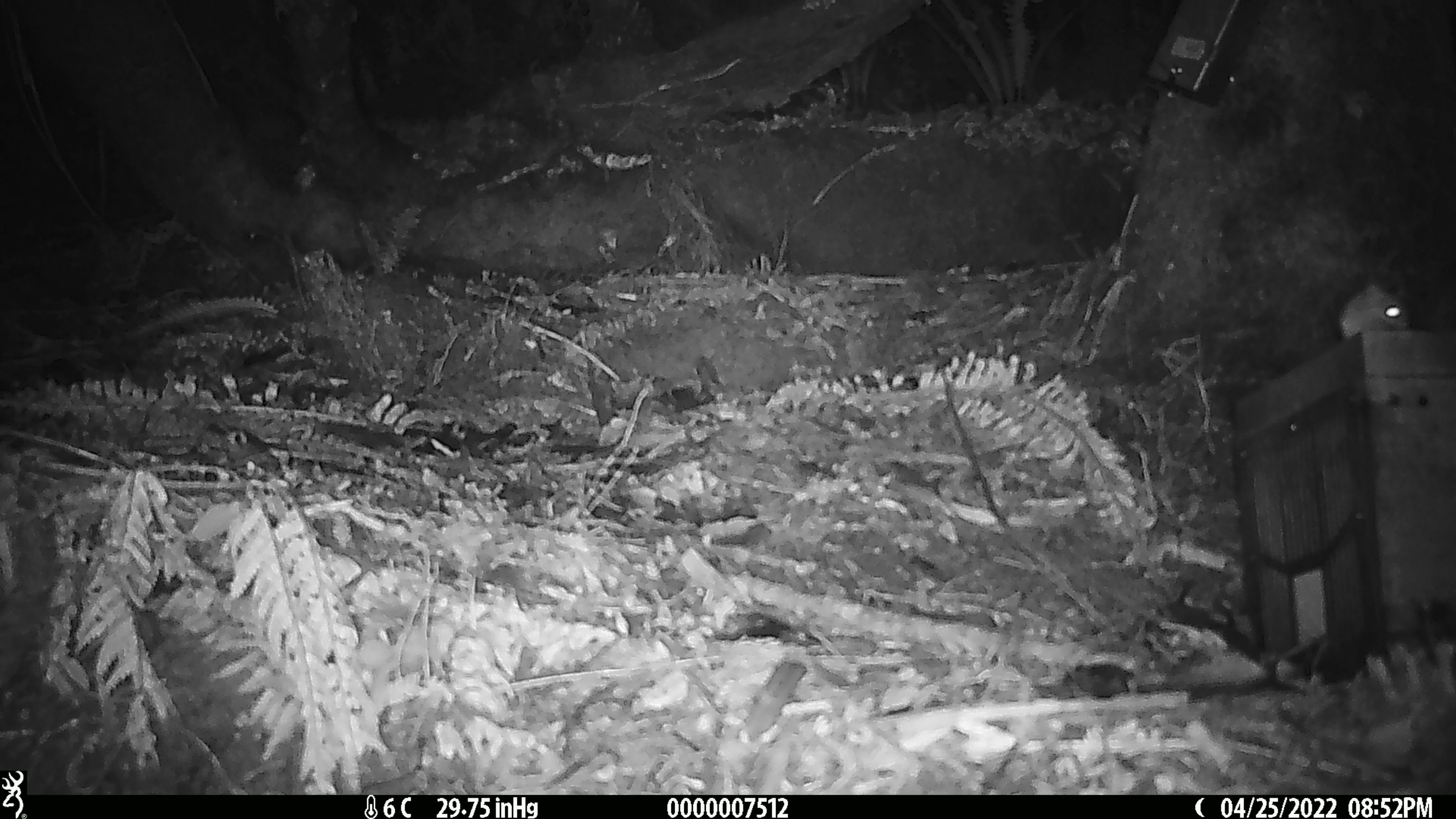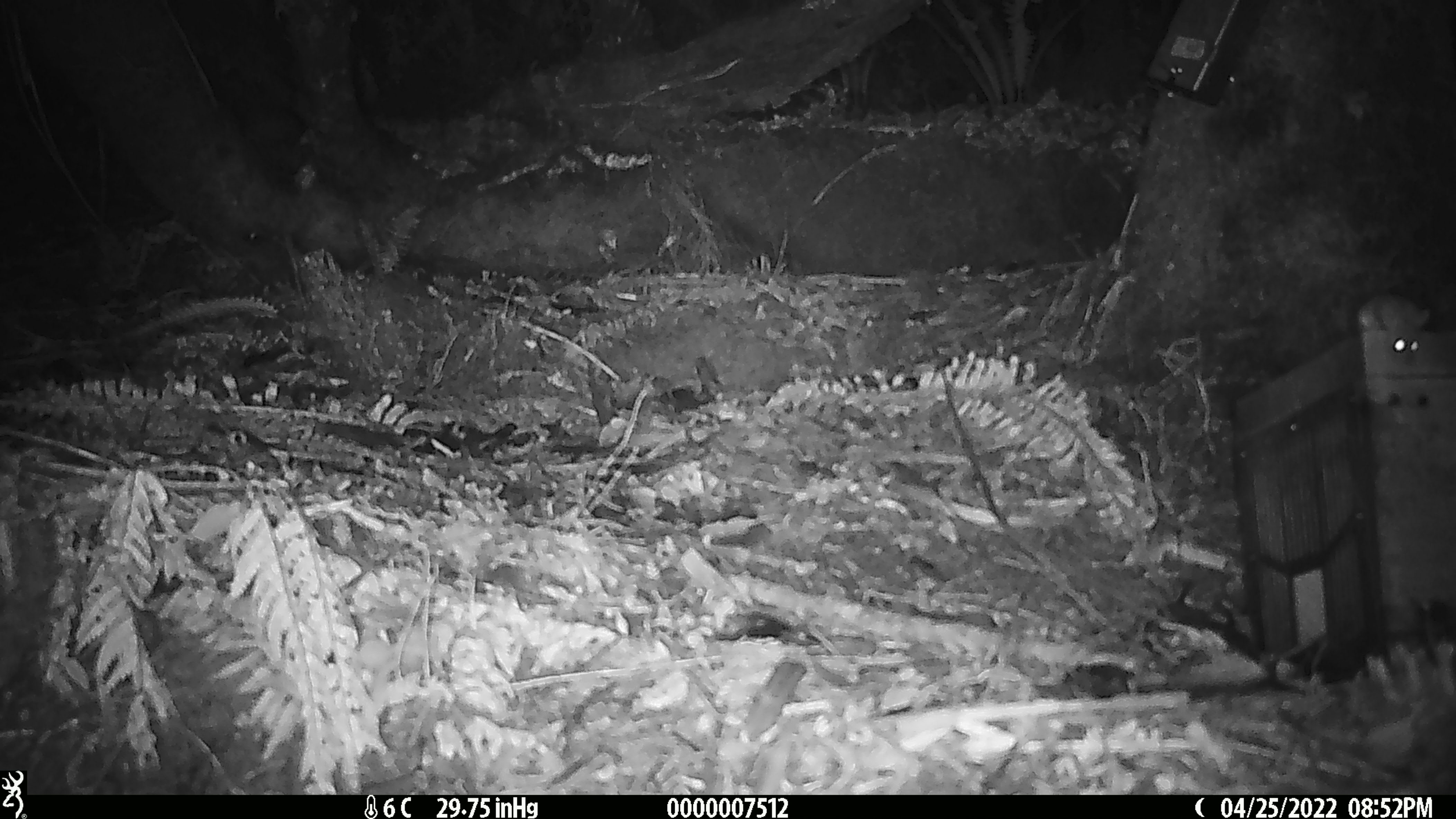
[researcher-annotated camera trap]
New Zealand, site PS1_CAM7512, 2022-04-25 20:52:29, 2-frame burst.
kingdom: Animalia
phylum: Chordata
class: Mammalia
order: Rodentia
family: Muridae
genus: Mus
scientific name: Mus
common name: mouse